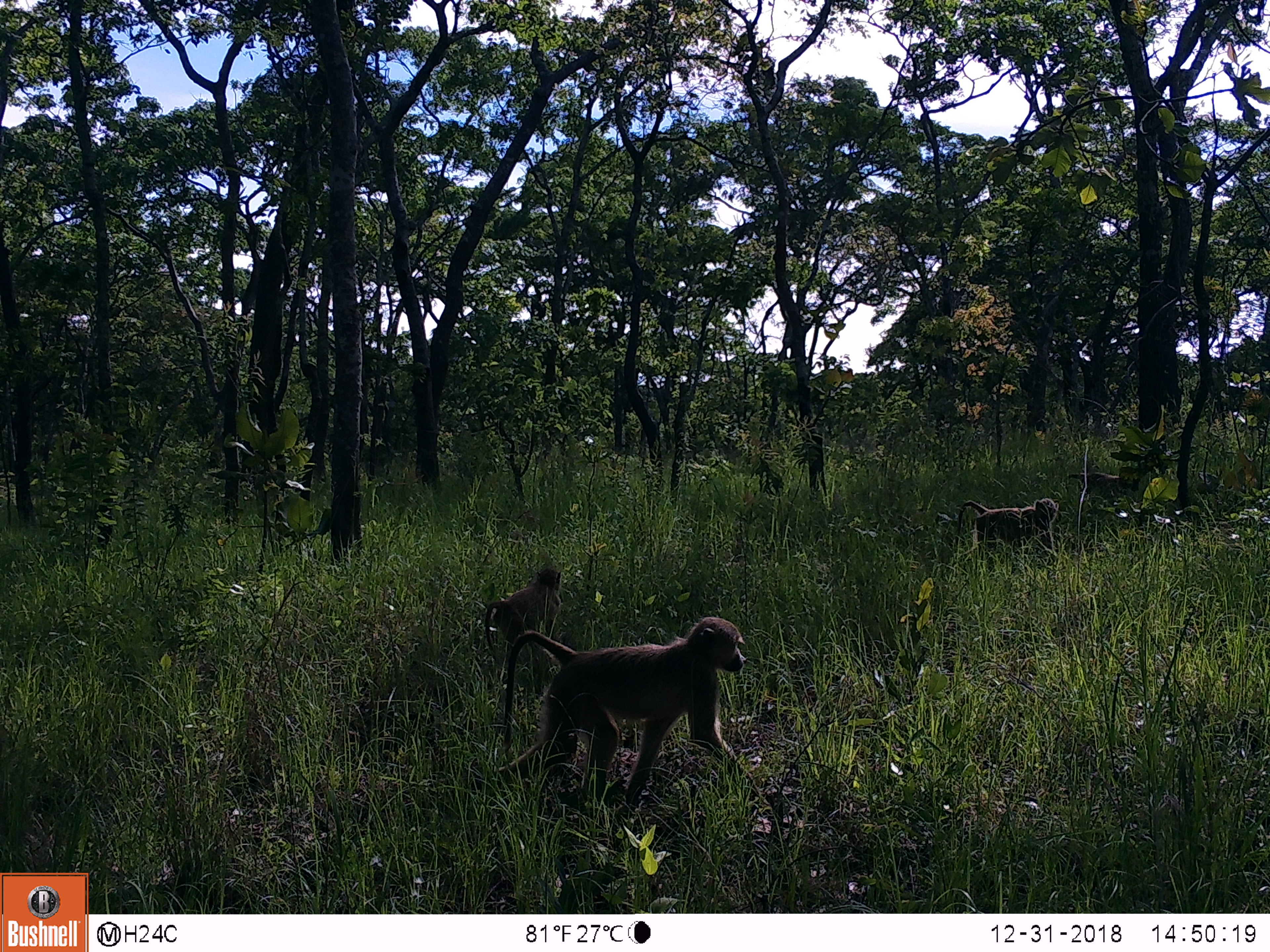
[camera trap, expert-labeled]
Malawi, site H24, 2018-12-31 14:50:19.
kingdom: Animalia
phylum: Chordata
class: Mammalia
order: Primates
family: Cercopithecidae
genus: Papio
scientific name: Papio cynocephalus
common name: yellow baboon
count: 4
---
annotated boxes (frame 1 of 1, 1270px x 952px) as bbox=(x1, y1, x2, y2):
yellow baboon: bbox=(499, 614, 754, 809); bbox=(951, 495, 1061, 565); bbox=(480, 565, 565, 631); bbox=(1064, 457, 1136, 501)